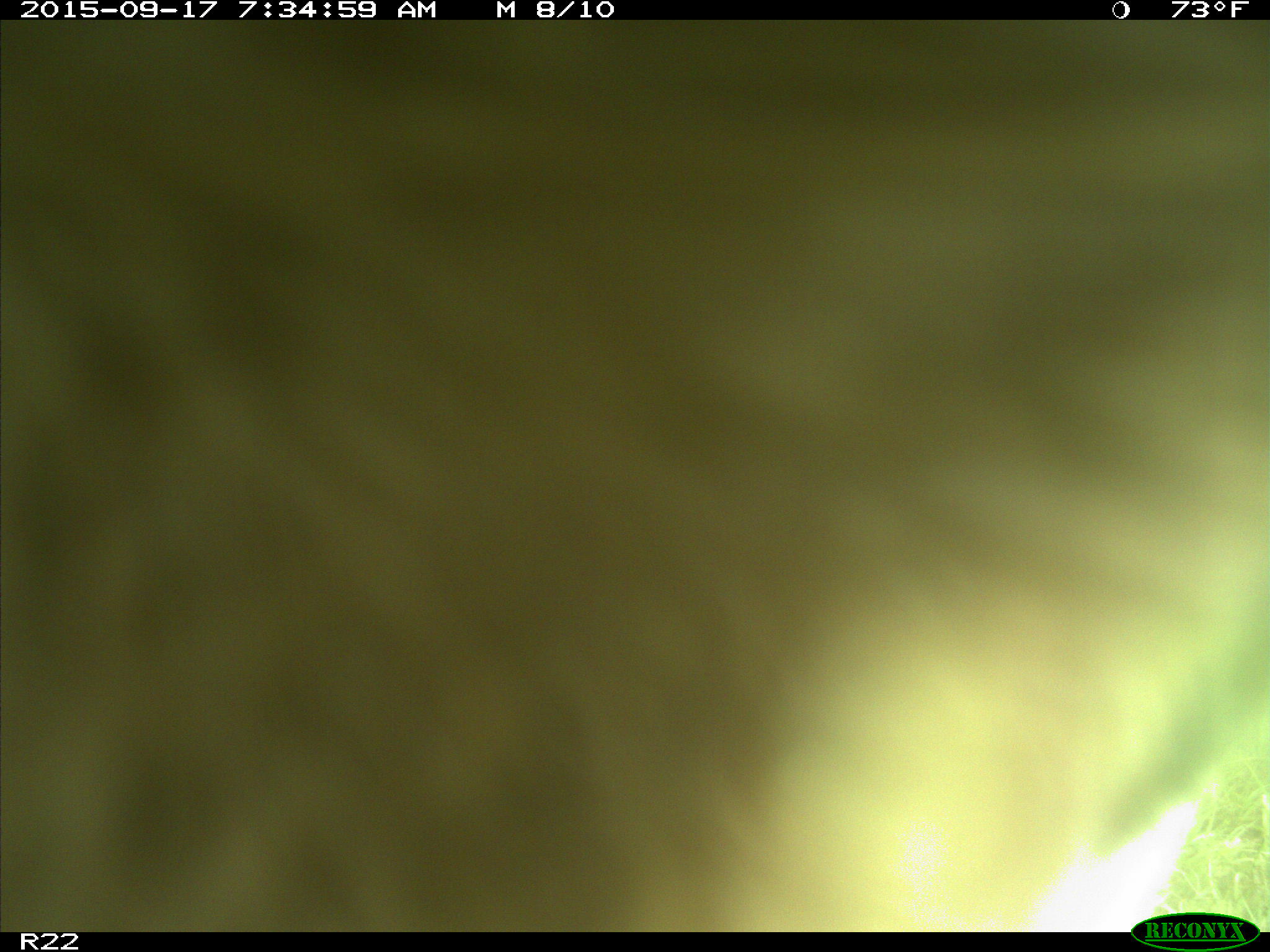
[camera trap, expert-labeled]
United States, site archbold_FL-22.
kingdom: Animalia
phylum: Chordata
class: Mammalia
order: Artiodactyla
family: Bovidae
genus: Bos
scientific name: Bos taurus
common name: domestic cow